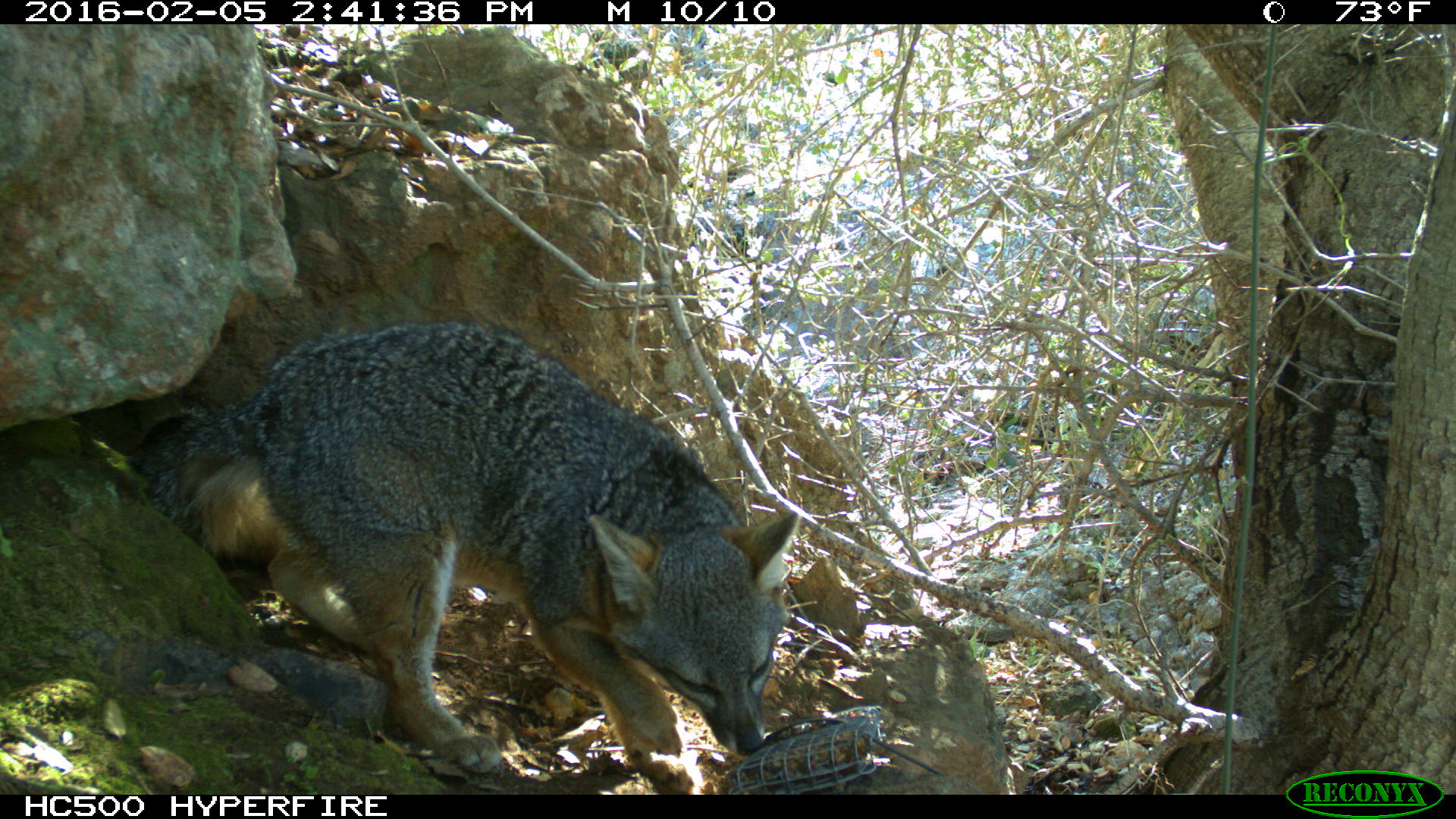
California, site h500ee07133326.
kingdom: Animalia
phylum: Chordata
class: Mammalia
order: Carnivora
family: Canidae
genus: Urocyon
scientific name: Urocyon littoralis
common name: island fox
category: fox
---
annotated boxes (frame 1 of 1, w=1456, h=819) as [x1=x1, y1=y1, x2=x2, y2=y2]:
fox: [x1=132, y1=318, x2=799, y2=794]